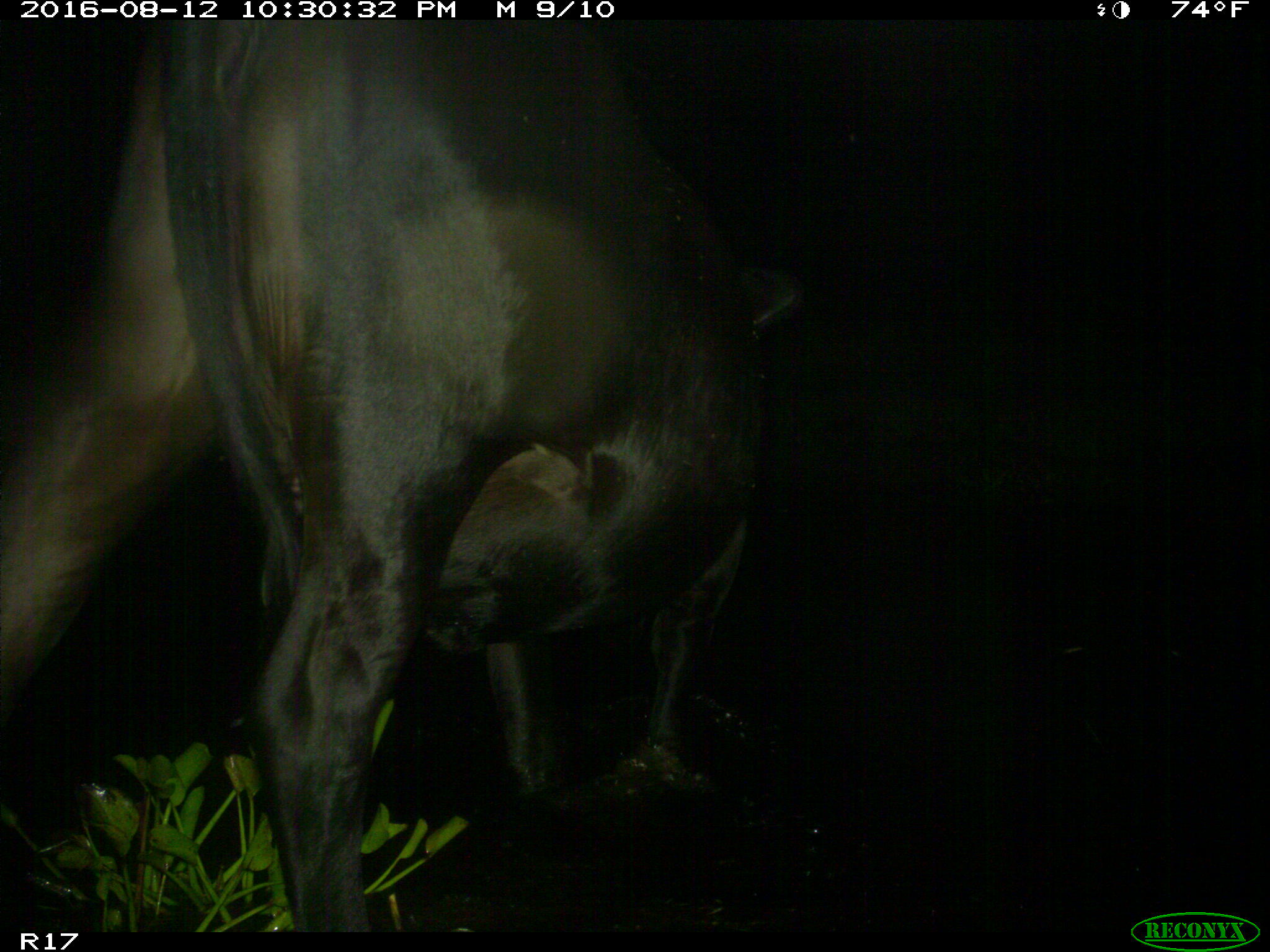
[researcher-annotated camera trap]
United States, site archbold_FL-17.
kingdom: Animalia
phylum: Chordata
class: Mammalia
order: Artiodactyla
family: Bovidae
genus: Bos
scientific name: Bos taurus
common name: domestic cow